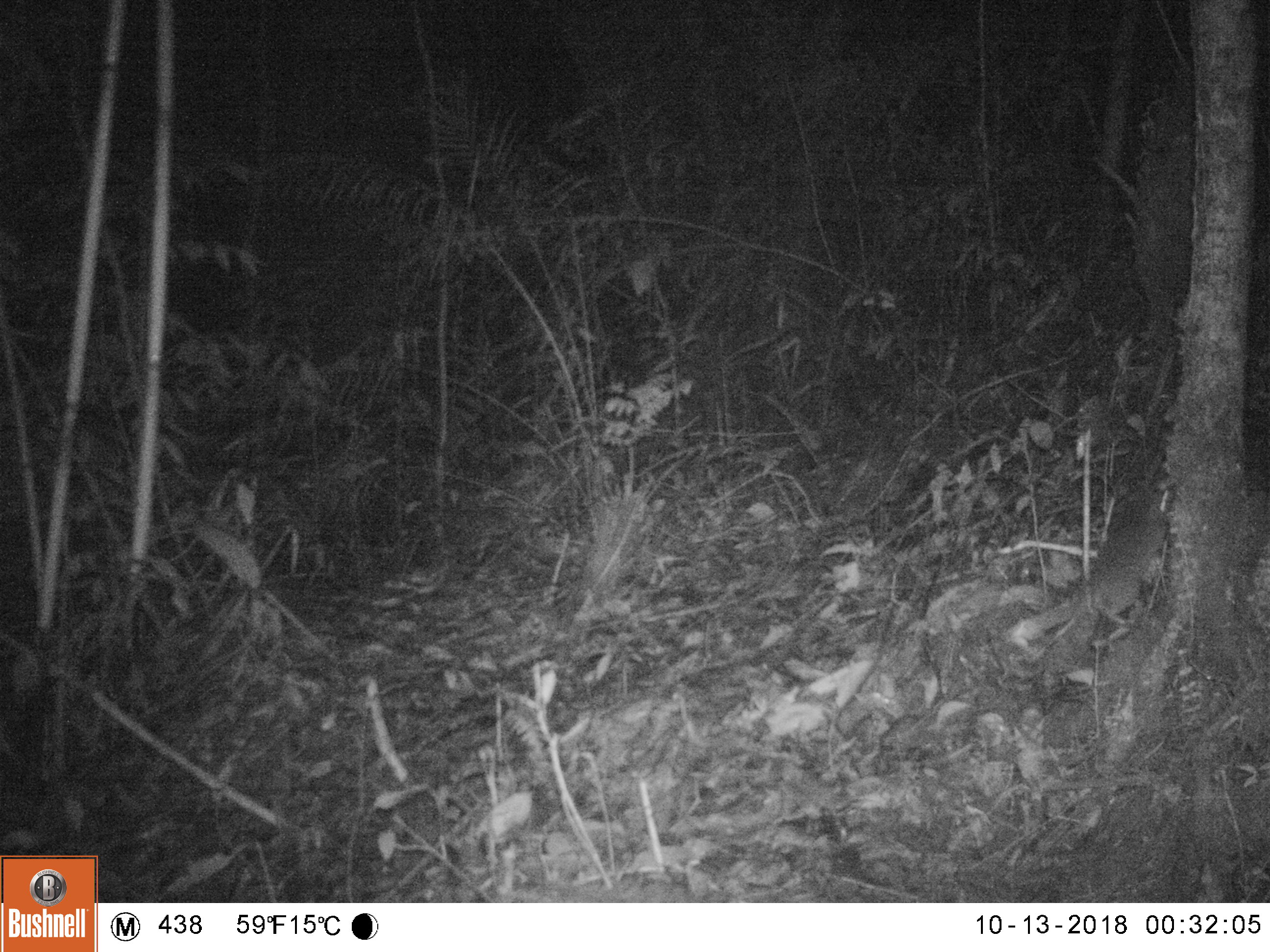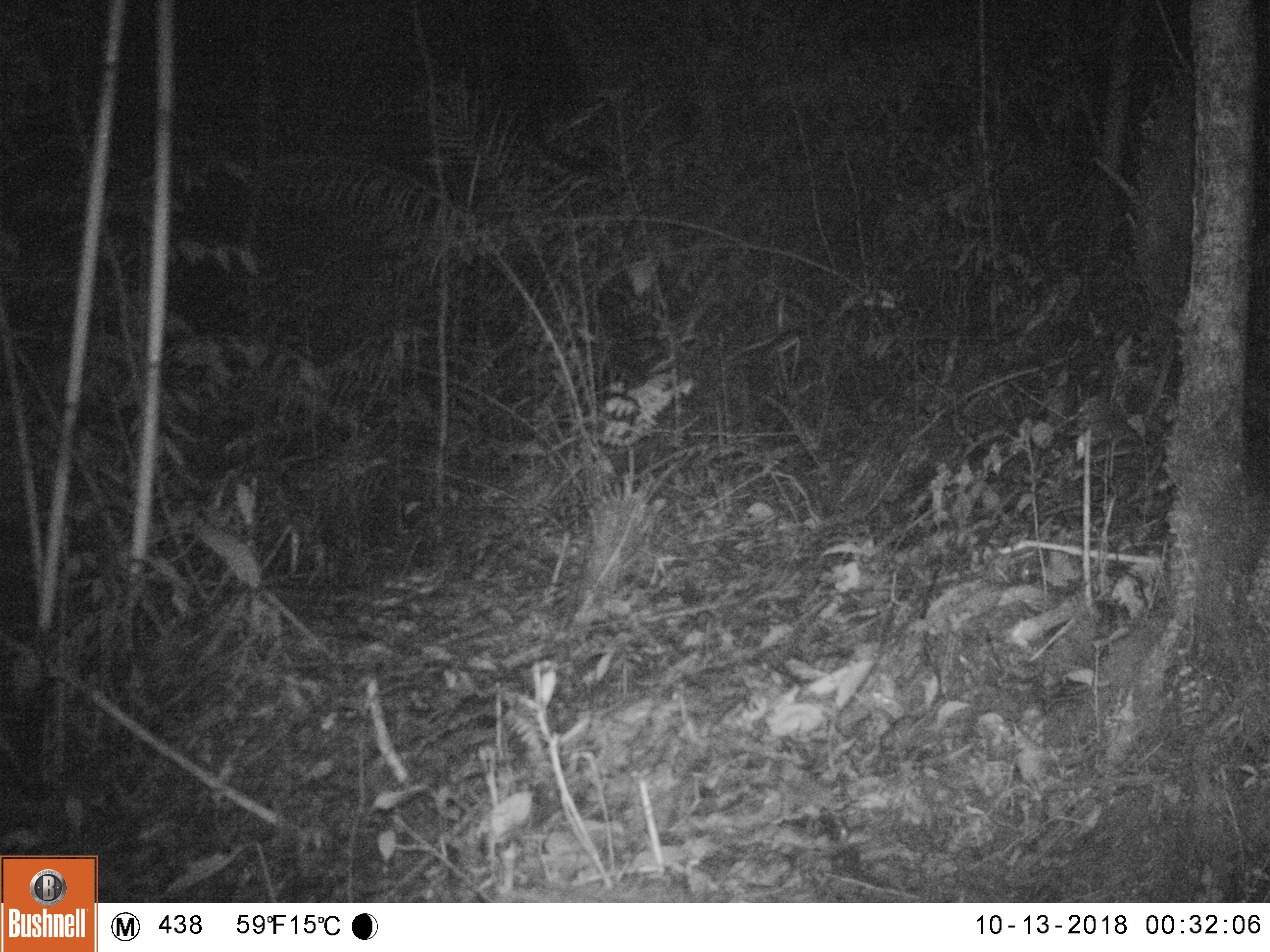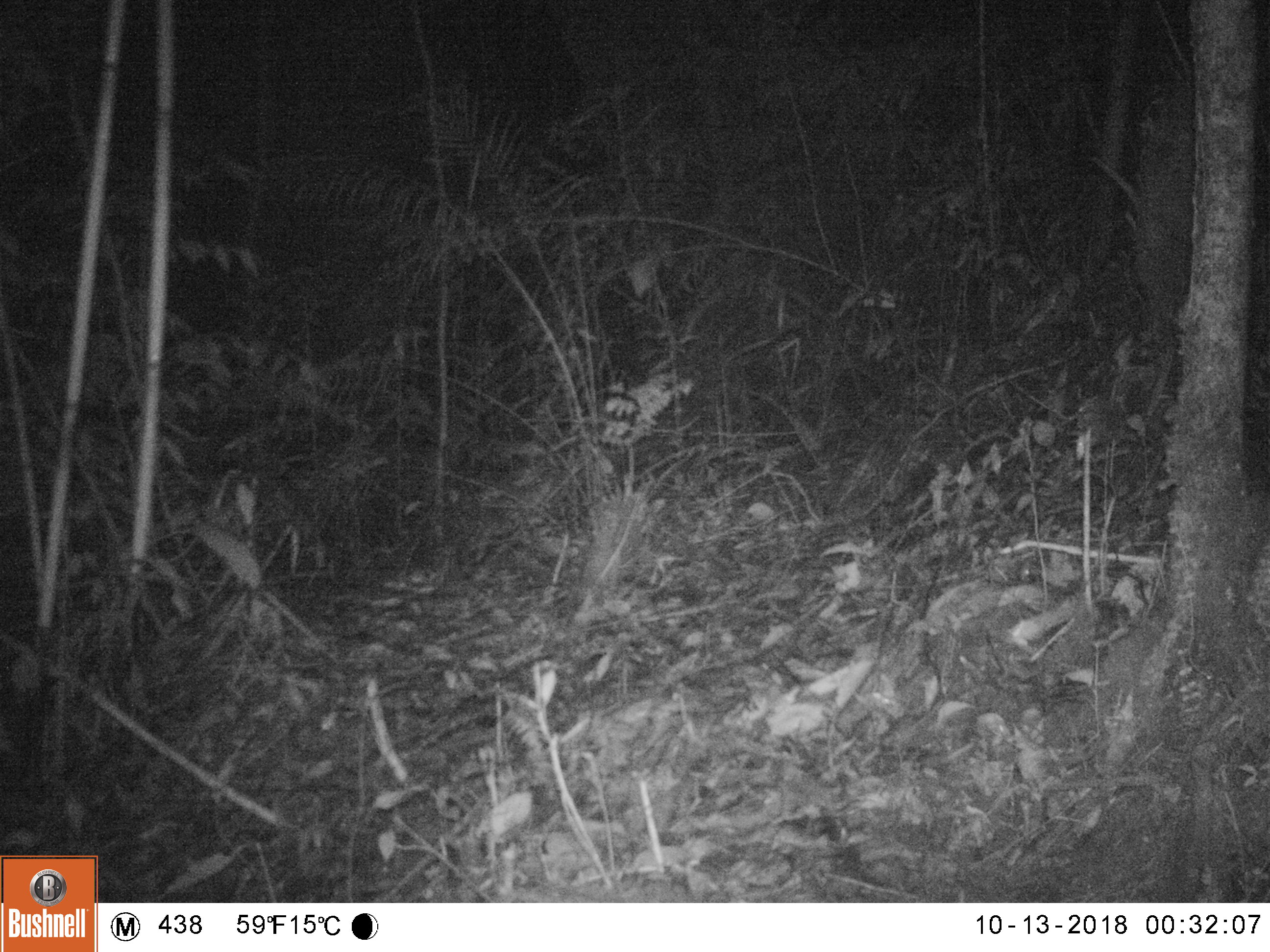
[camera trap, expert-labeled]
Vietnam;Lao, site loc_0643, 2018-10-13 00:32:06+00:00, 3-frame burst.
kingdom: Animalia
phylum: Chordata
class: Mammalia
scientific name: Mammalia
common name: mammal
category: unidentified small mammal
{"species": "unidentified small mammal (mammal) (Mammalia)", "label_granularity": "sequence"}